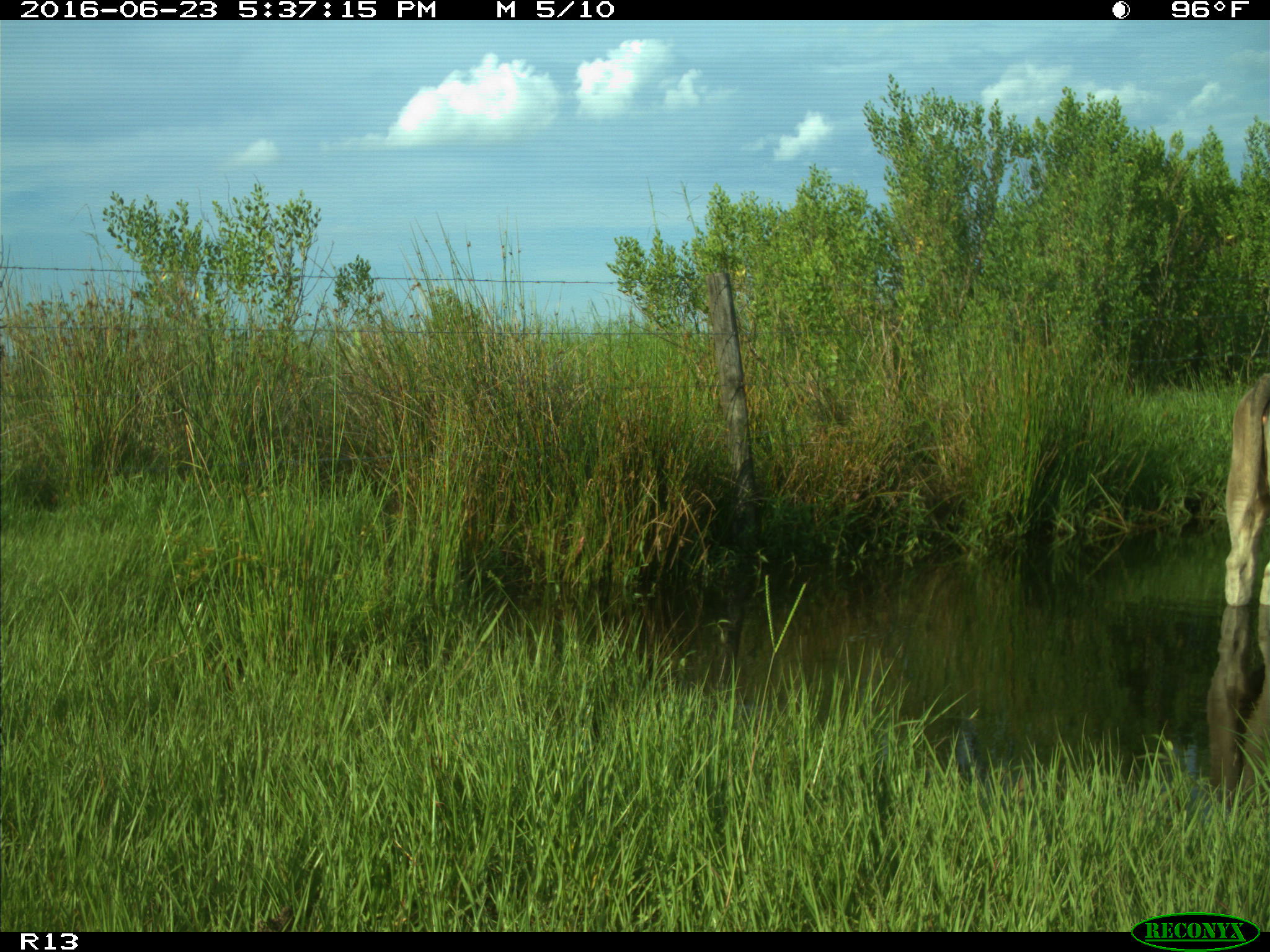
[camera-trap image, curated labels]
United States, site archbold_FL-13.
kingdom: Animalia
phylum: Chordata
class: Mammalia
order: Artiodactyla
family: Bovidae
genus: Bos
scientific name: Bos taurus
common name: domestic cow